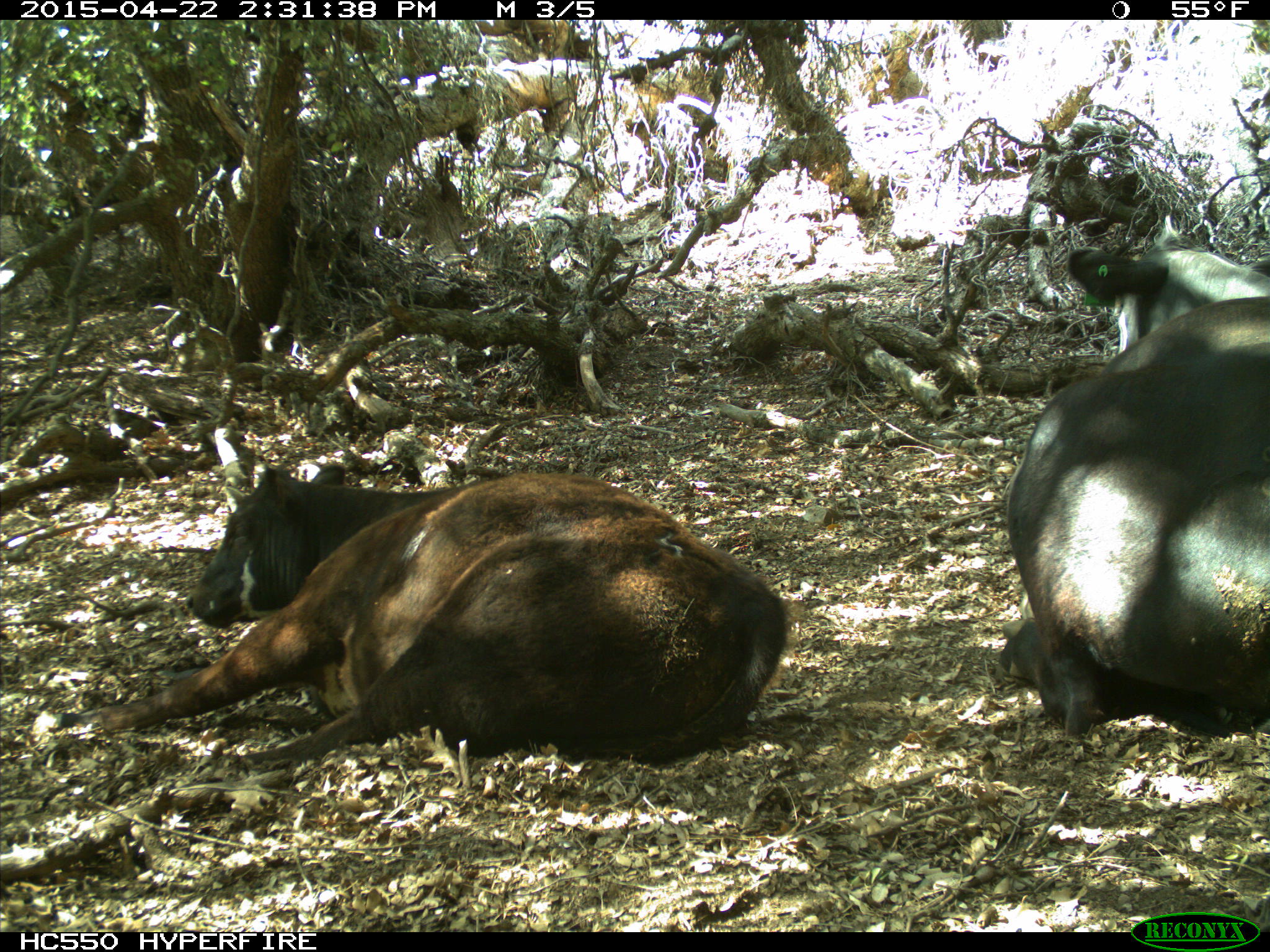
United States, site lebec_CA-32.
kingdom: Animalia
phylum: Chordata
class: Mammalia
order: Artiodactyla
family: Bovidae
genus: Bos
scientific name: Bos taurus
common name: domestic cow